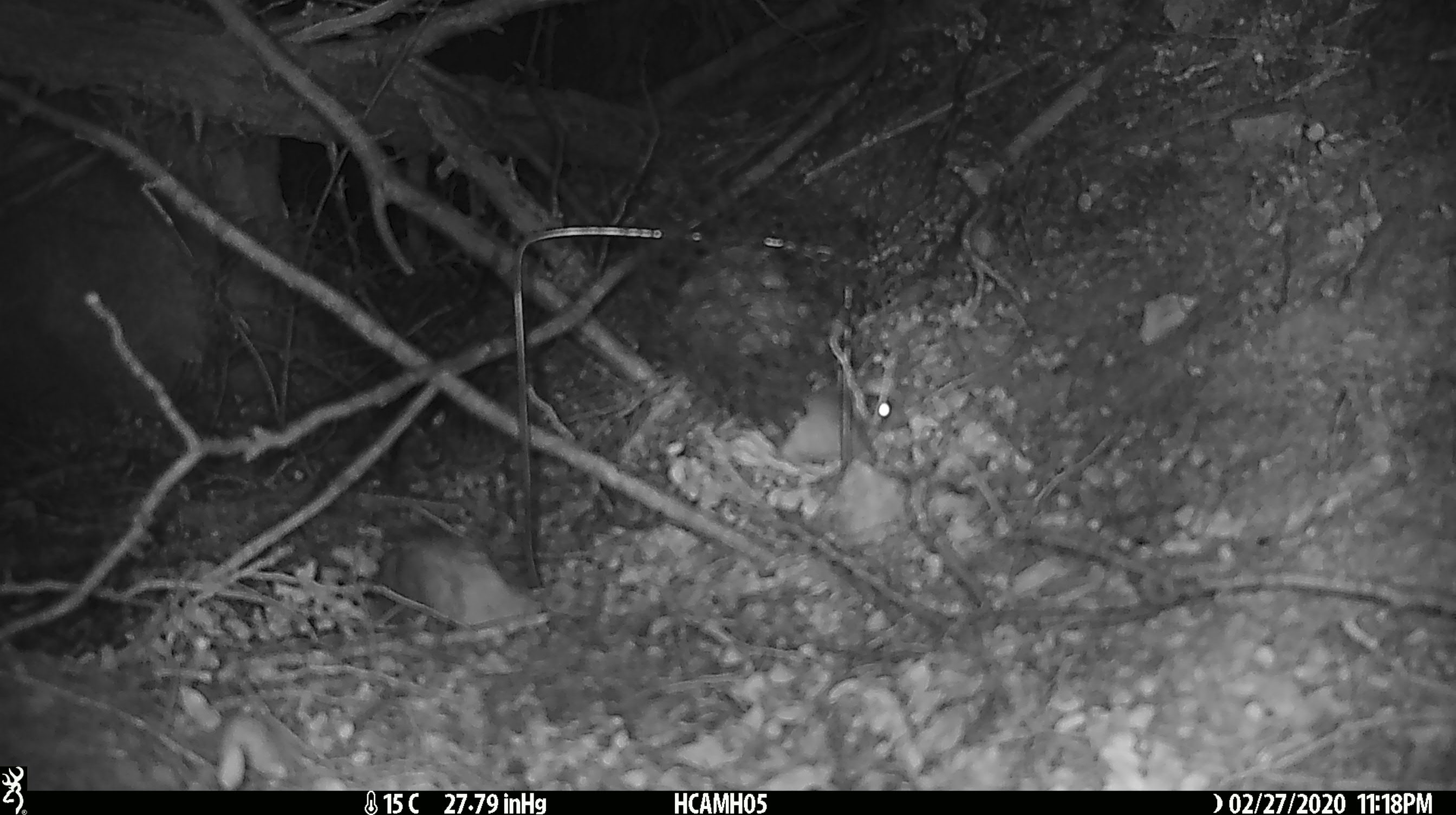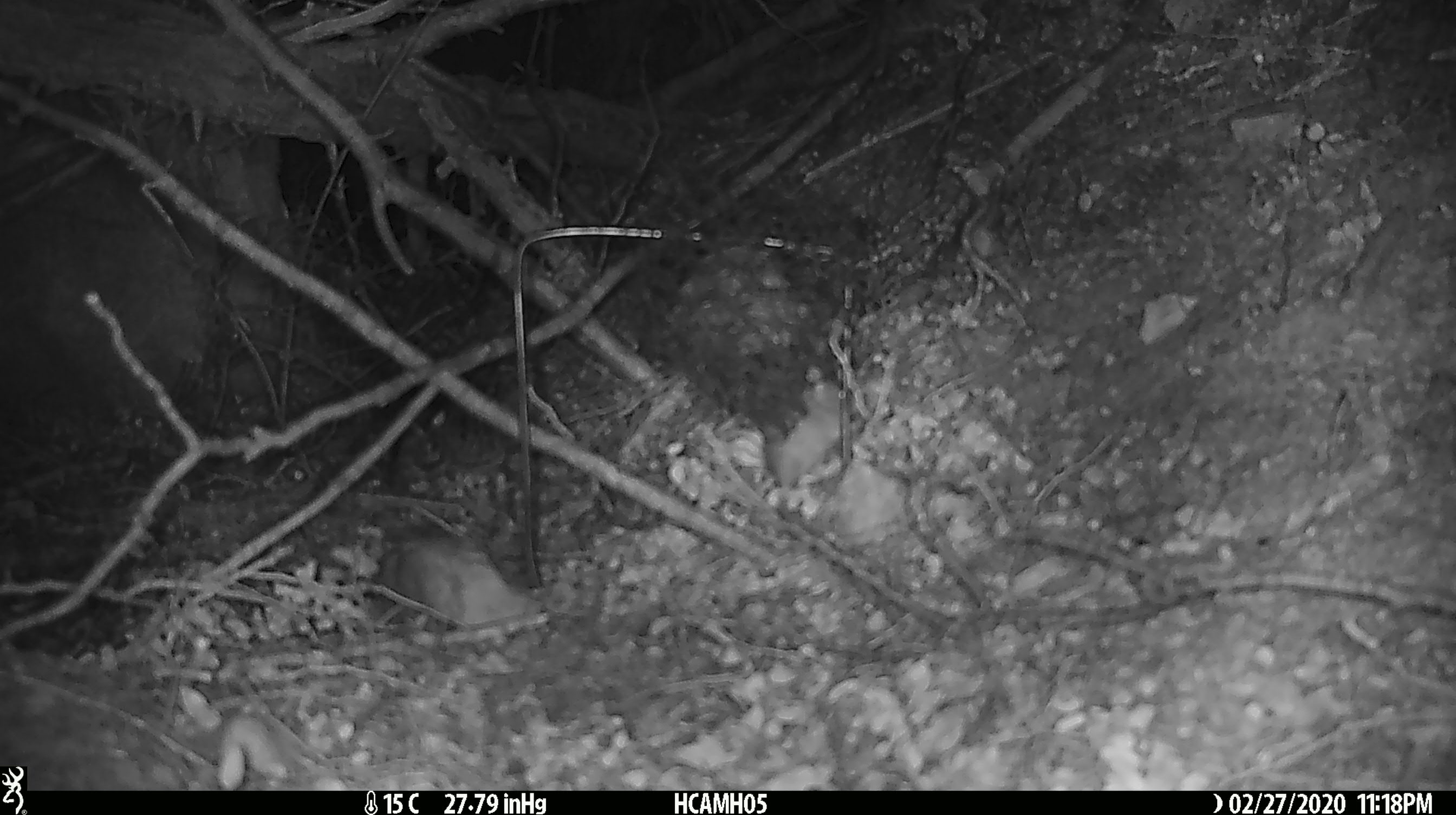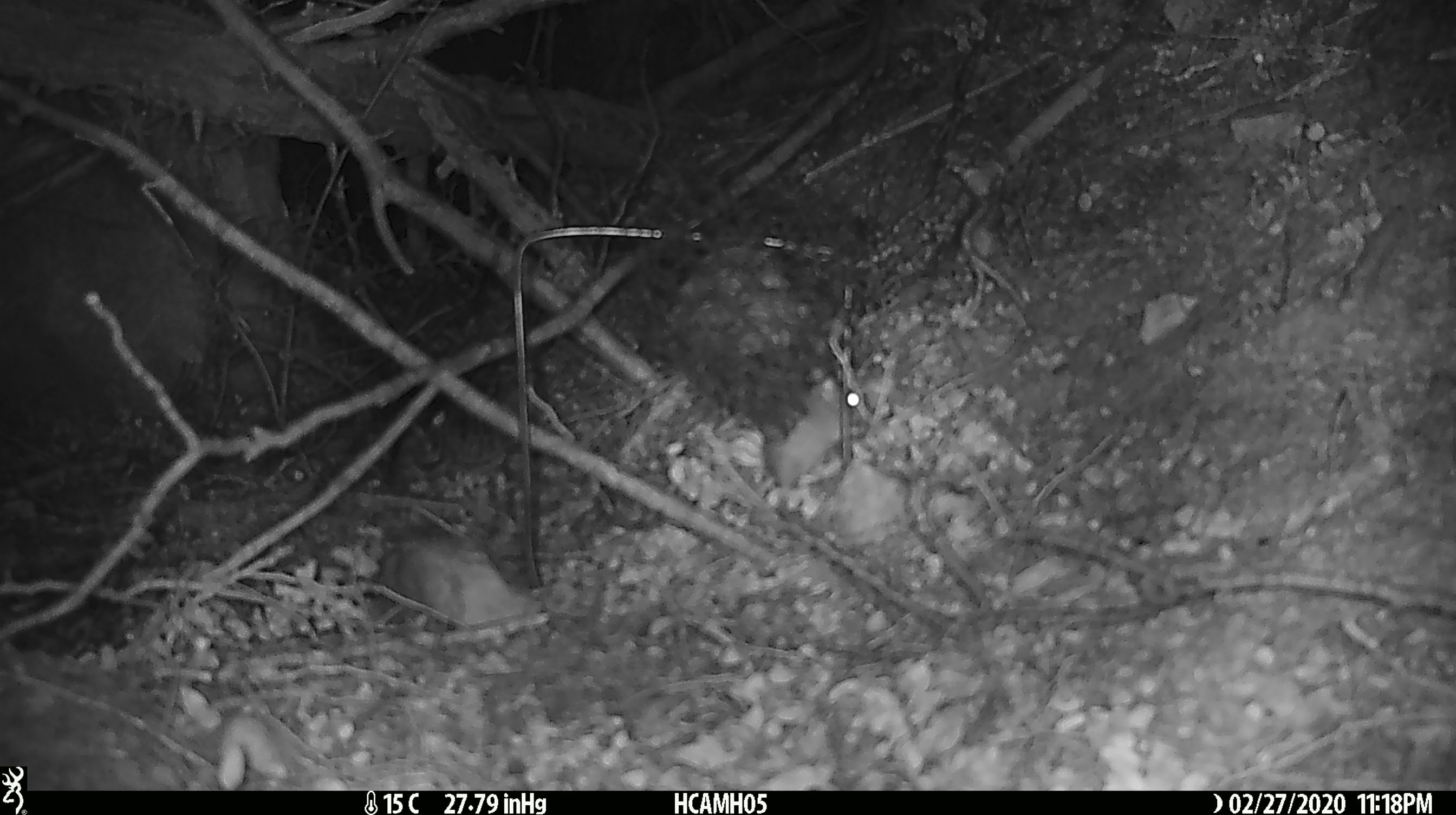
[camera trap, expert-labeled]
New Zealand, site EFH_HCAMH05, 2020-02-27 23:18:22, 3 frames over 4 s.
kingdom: Animalia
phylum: Chordata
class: Mammalia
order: Rodentia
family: Muridae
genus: Mus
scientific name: Mus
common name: mouse